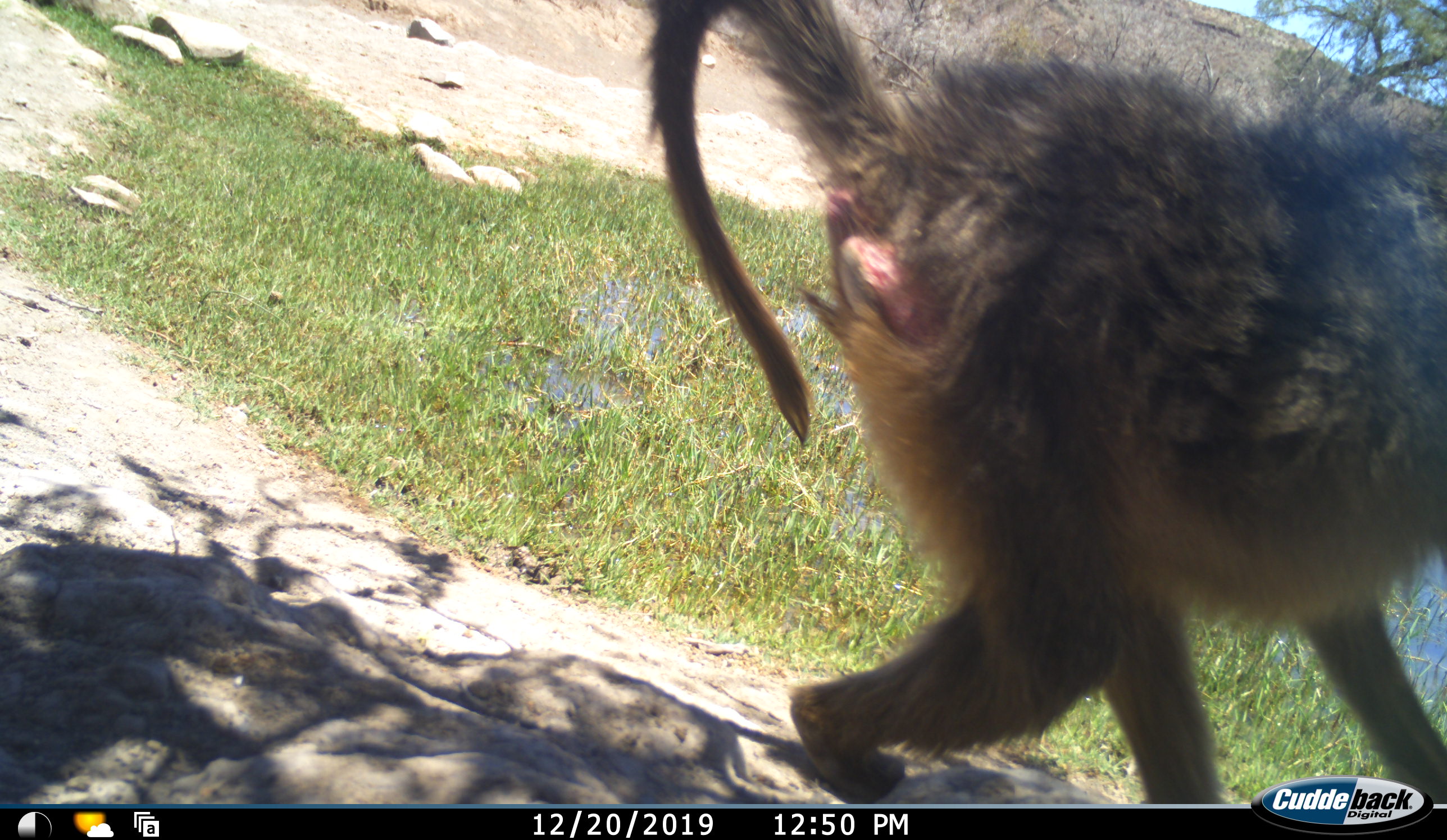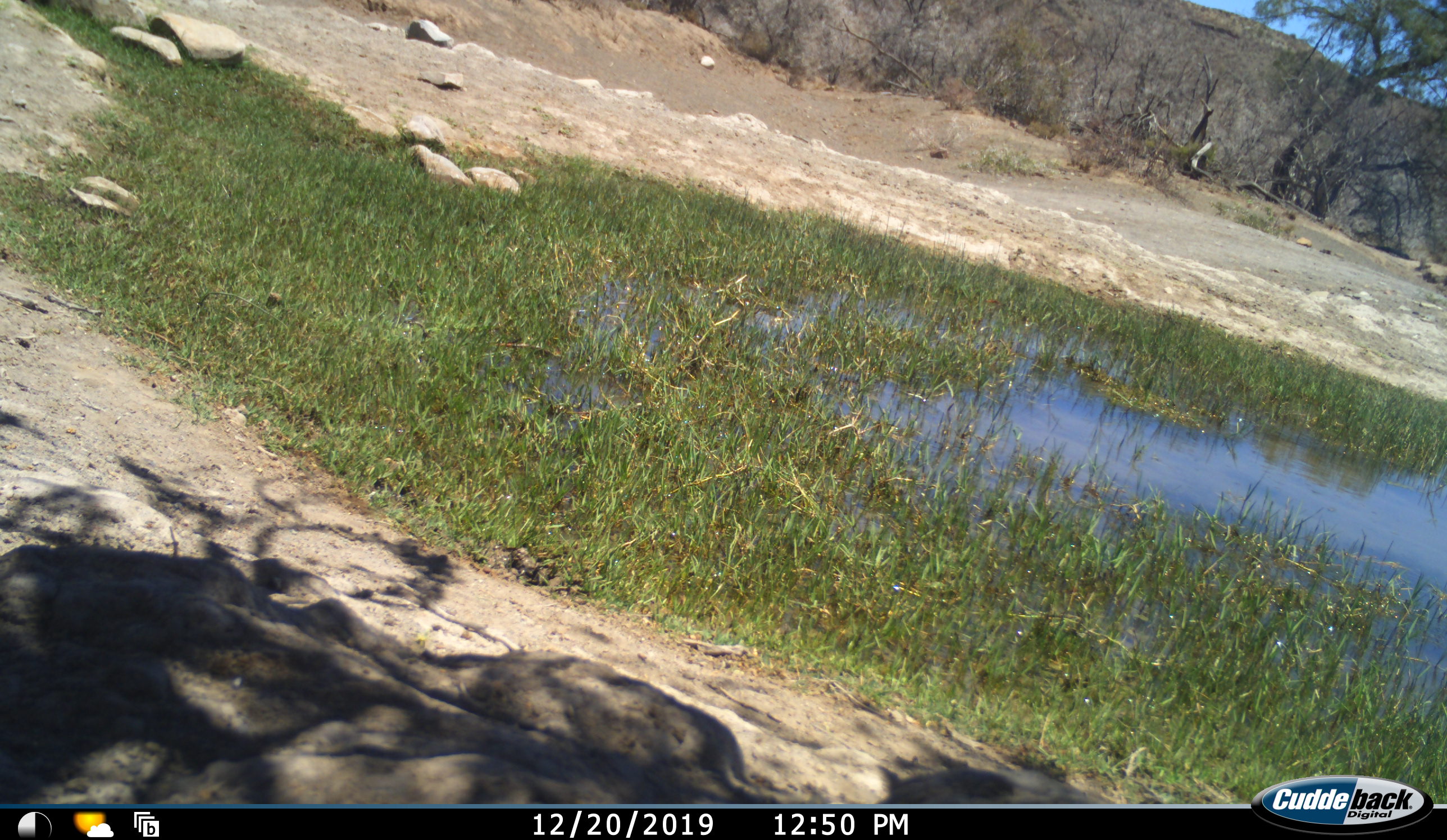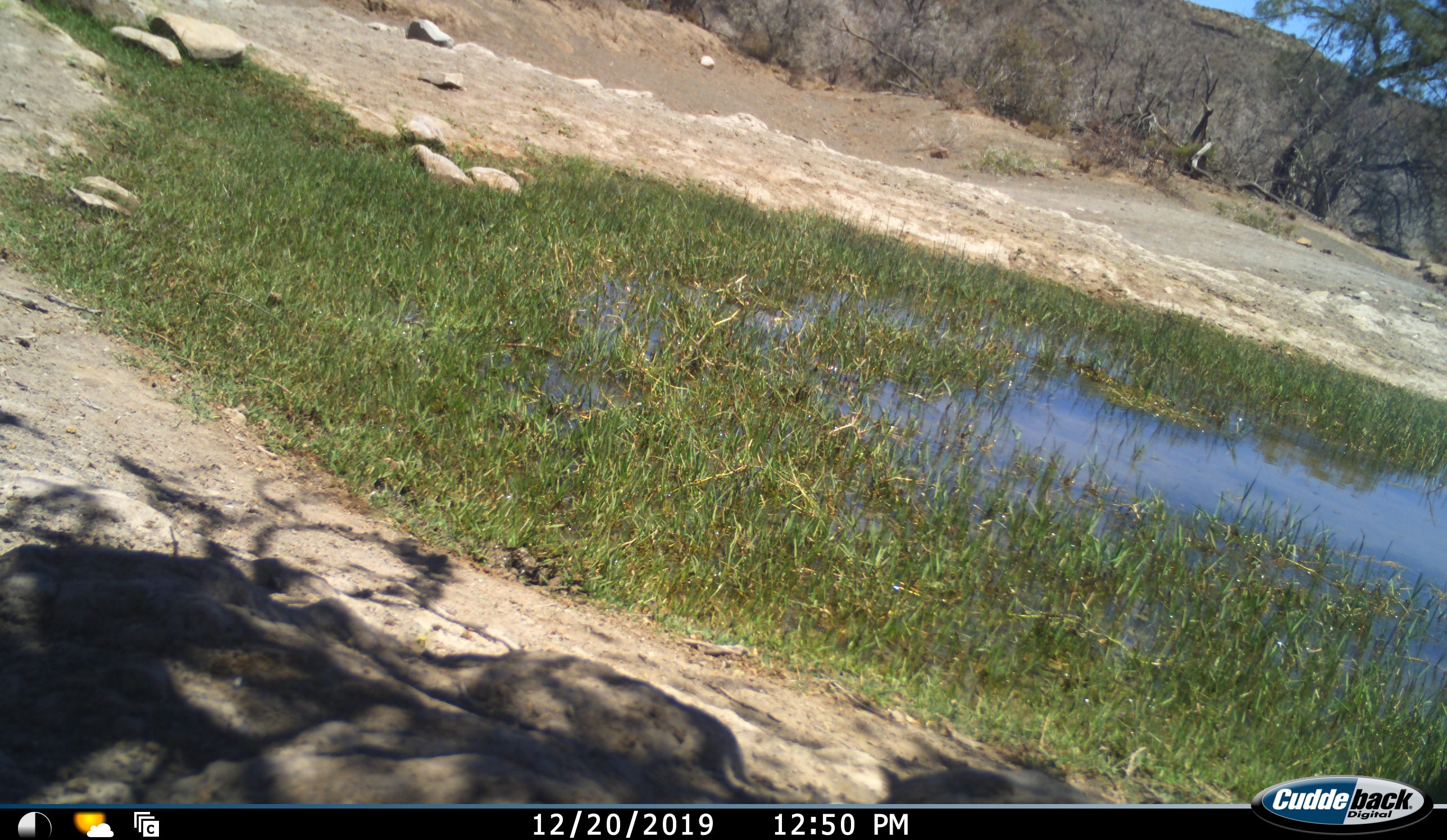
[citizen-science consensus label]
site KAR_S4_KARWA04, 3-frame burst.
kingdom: Animalia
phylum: Chordata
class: Mammalia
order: Primates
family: Cercopithecidae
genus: Papio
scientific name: Papio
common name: baboon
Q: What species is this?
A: Baboon (Papio).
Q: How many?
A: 1.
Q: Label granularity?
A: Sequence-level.